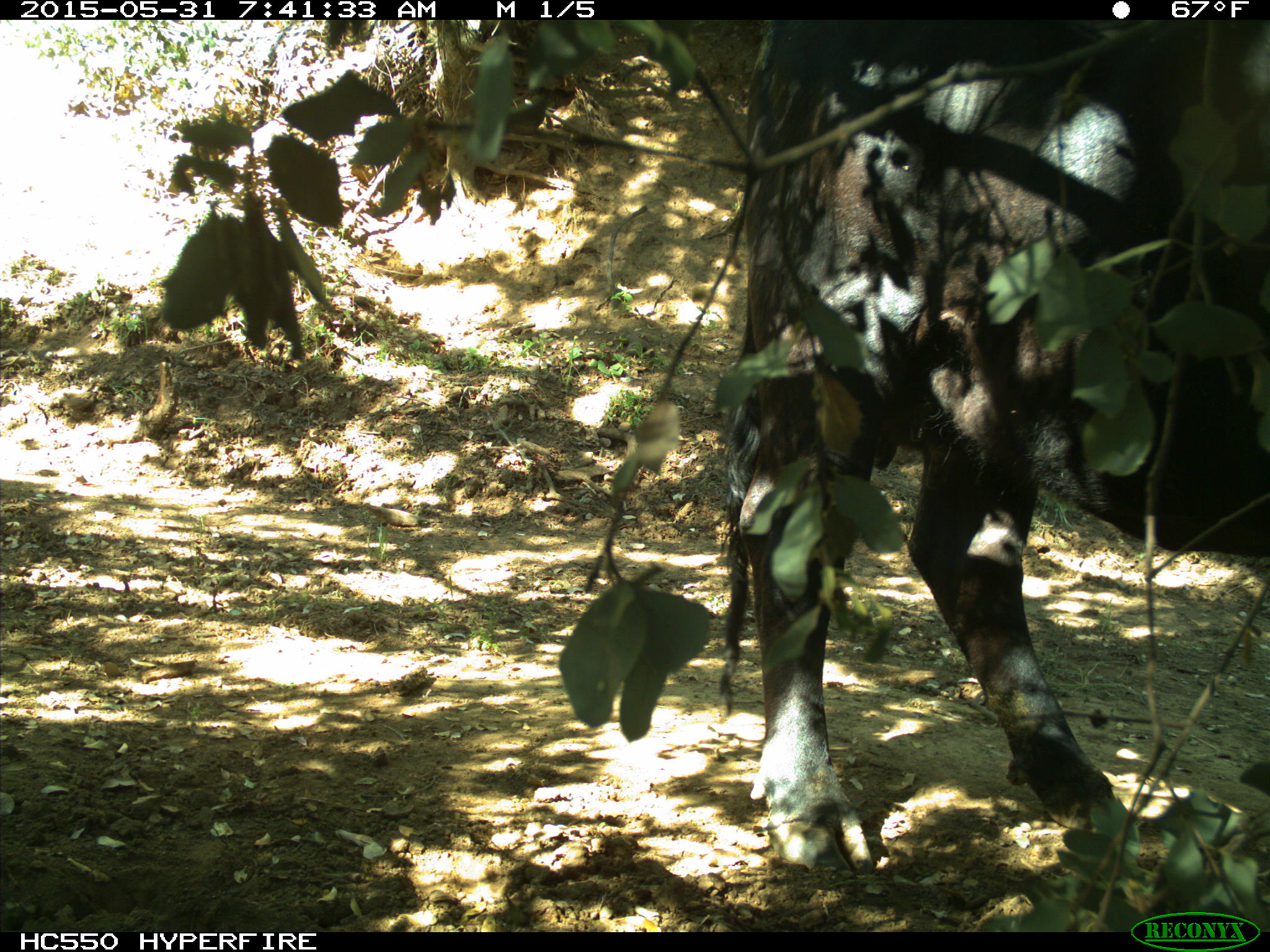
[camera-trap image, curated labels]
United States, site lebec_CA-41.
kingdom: Animalia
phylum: Chordata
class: Mammalia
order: Artiodactyla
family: Bovidae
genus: Bos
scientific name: Bos taurus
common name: domestic cow